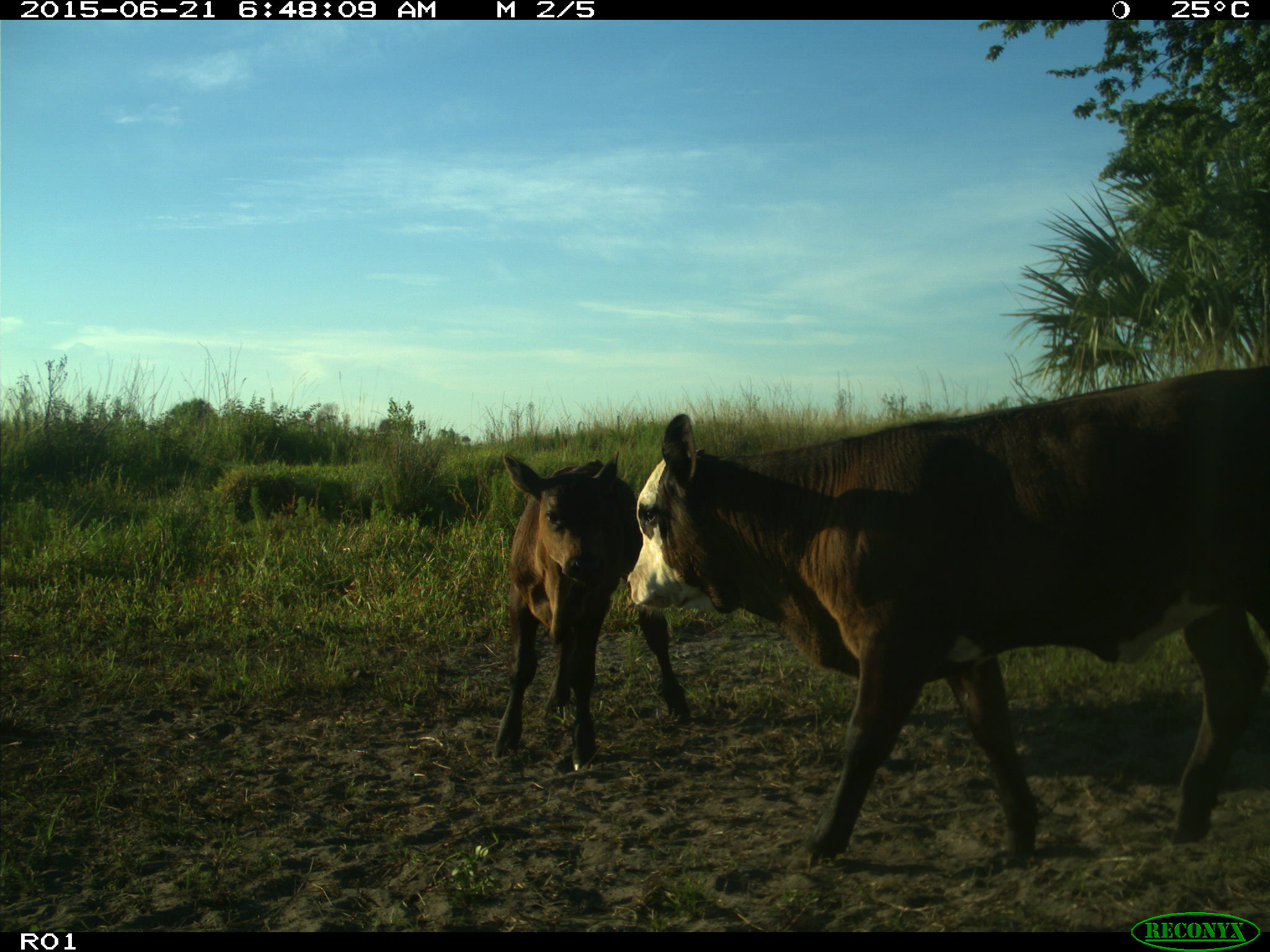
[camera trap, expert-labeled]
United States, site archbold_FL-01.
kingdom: Animalia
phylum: Chordata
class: Mammalia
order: Artiodactyla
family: Bovidae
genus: Bos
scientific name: Bos taurus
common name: domestic cow